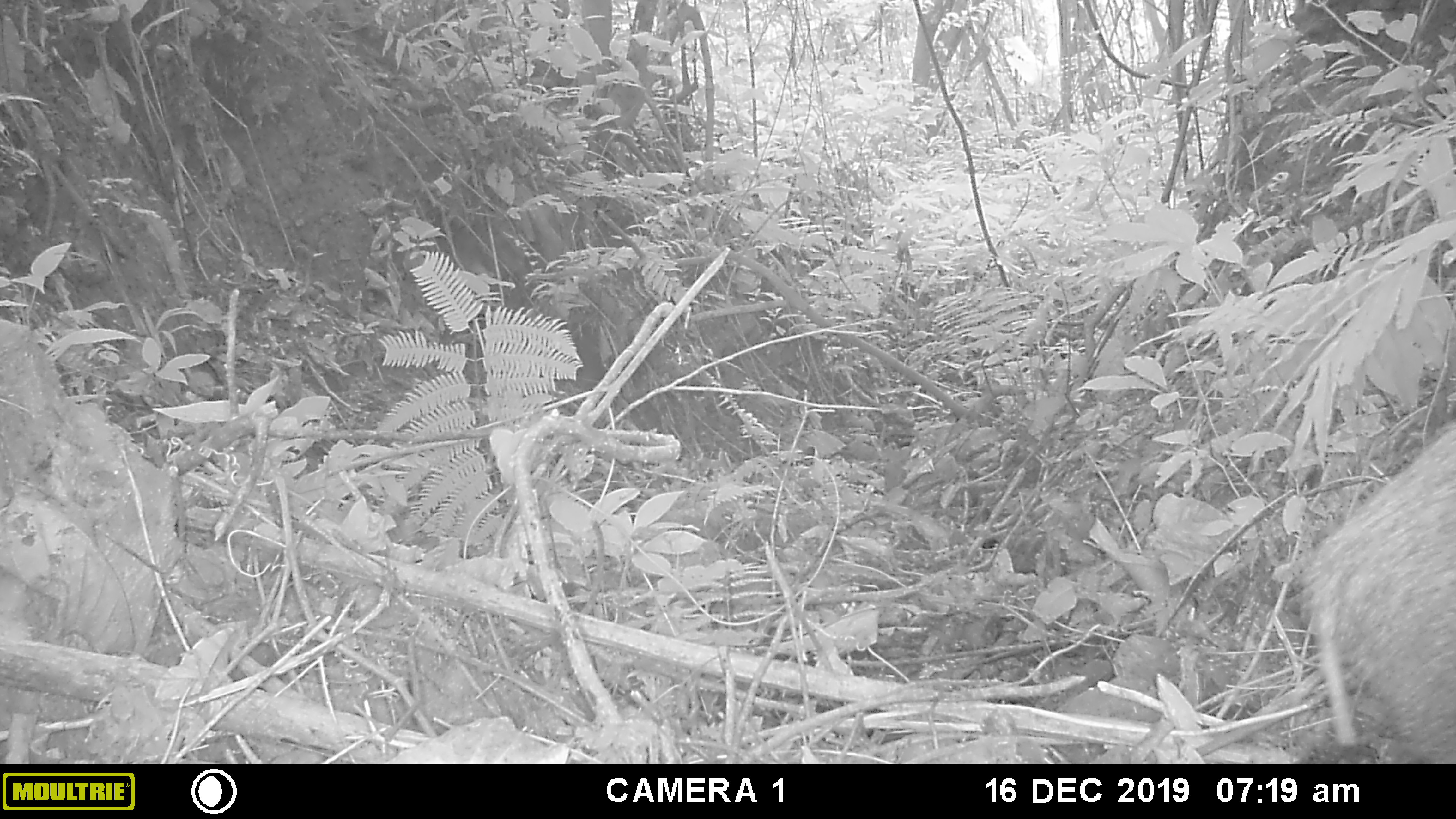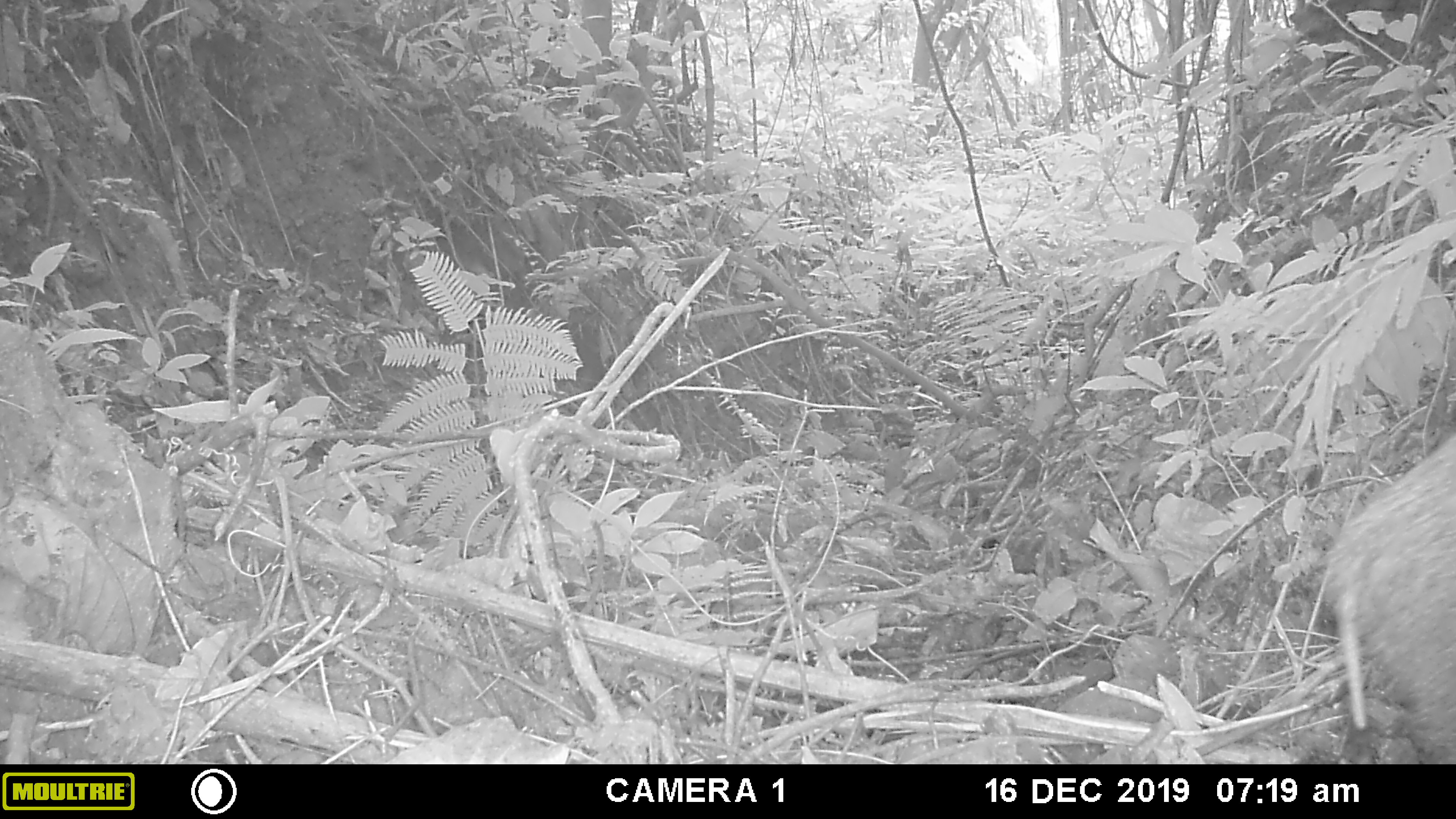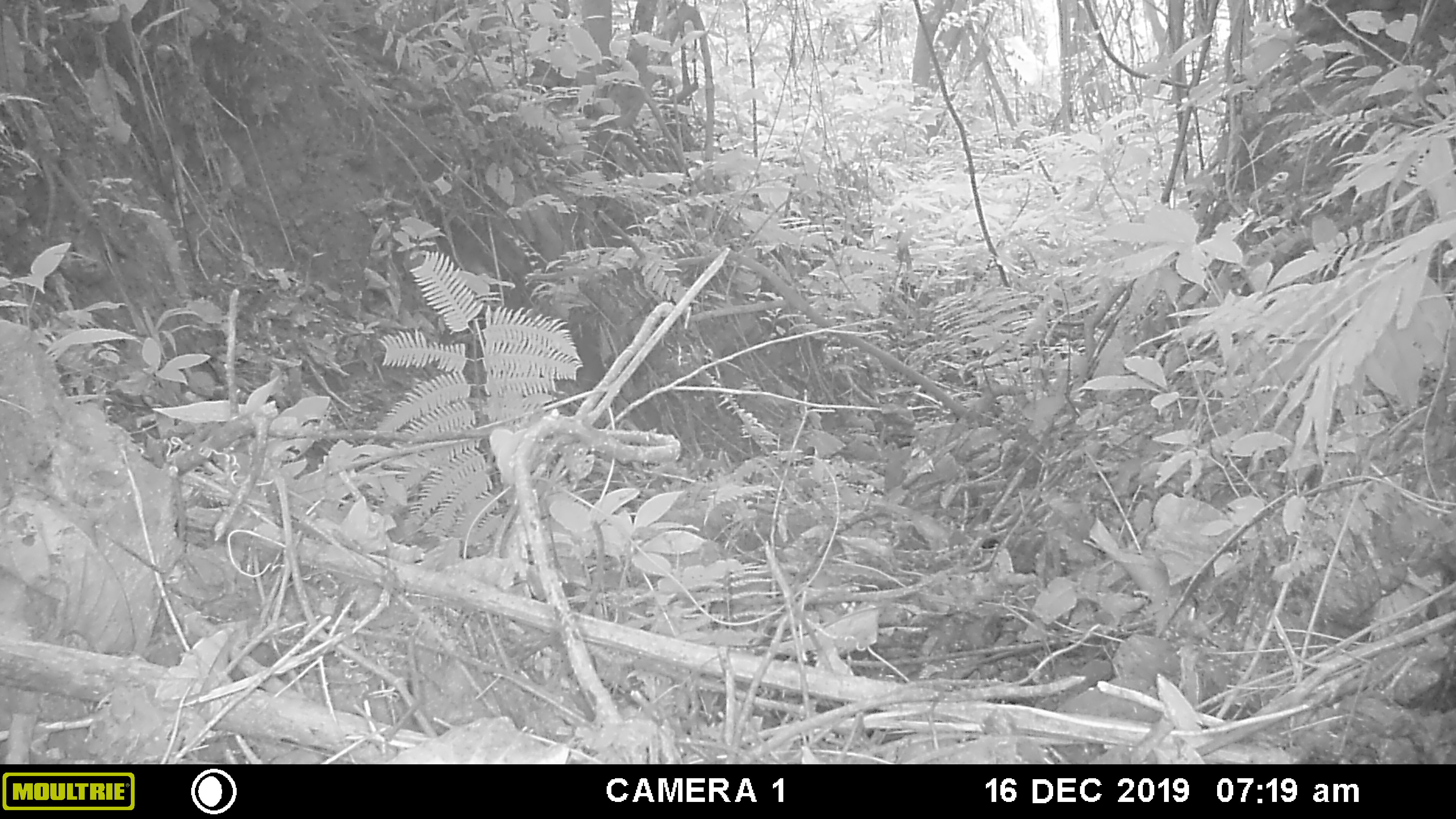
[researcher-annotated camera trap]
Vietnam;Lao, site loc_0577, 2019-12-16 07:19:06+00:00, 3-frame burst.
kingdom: Animalia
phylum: Chordata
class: Mammalia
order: Artiodactyla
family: Suidae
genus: Sus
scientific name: Sus scrofa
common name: eurasian wild pig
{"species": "eurasian wild pig (Sus scrofa)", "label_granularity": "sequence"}